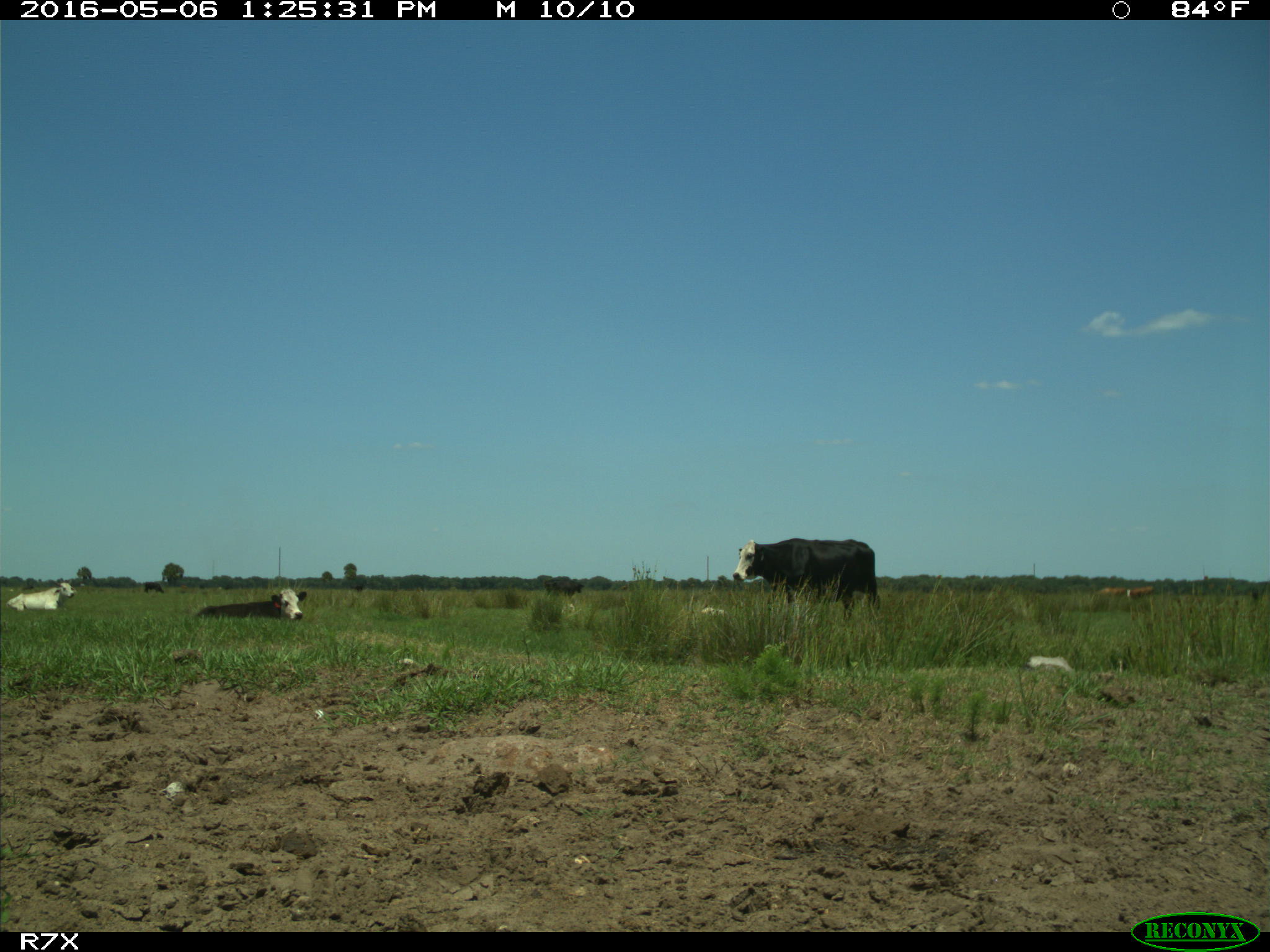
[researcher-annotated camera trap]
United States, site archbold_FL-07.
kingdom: Animalia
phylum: Chordata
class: Mammalia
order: Artiodactyla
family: Bovidae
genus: Bos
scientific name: Bos taurus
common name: domestic cow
Bos taurus (domestic cow).